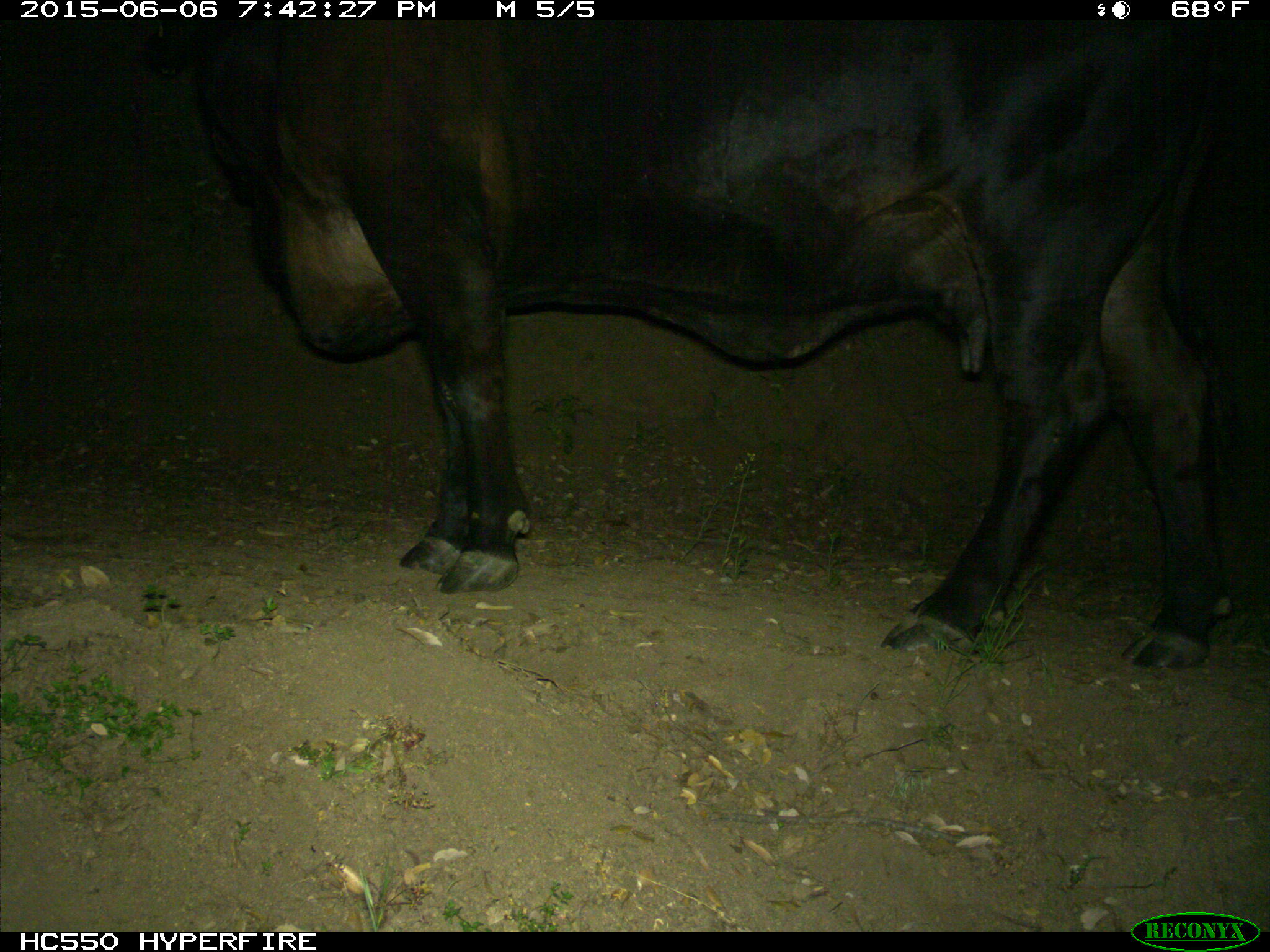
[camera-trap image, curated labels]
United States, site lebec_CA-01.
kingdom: Animalia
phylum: Chordata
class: Mammalia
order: Artiodactyla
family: Bovidae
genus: Bos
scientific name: Bos taurus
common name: domestic cow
Bos taurus (domestic cow).